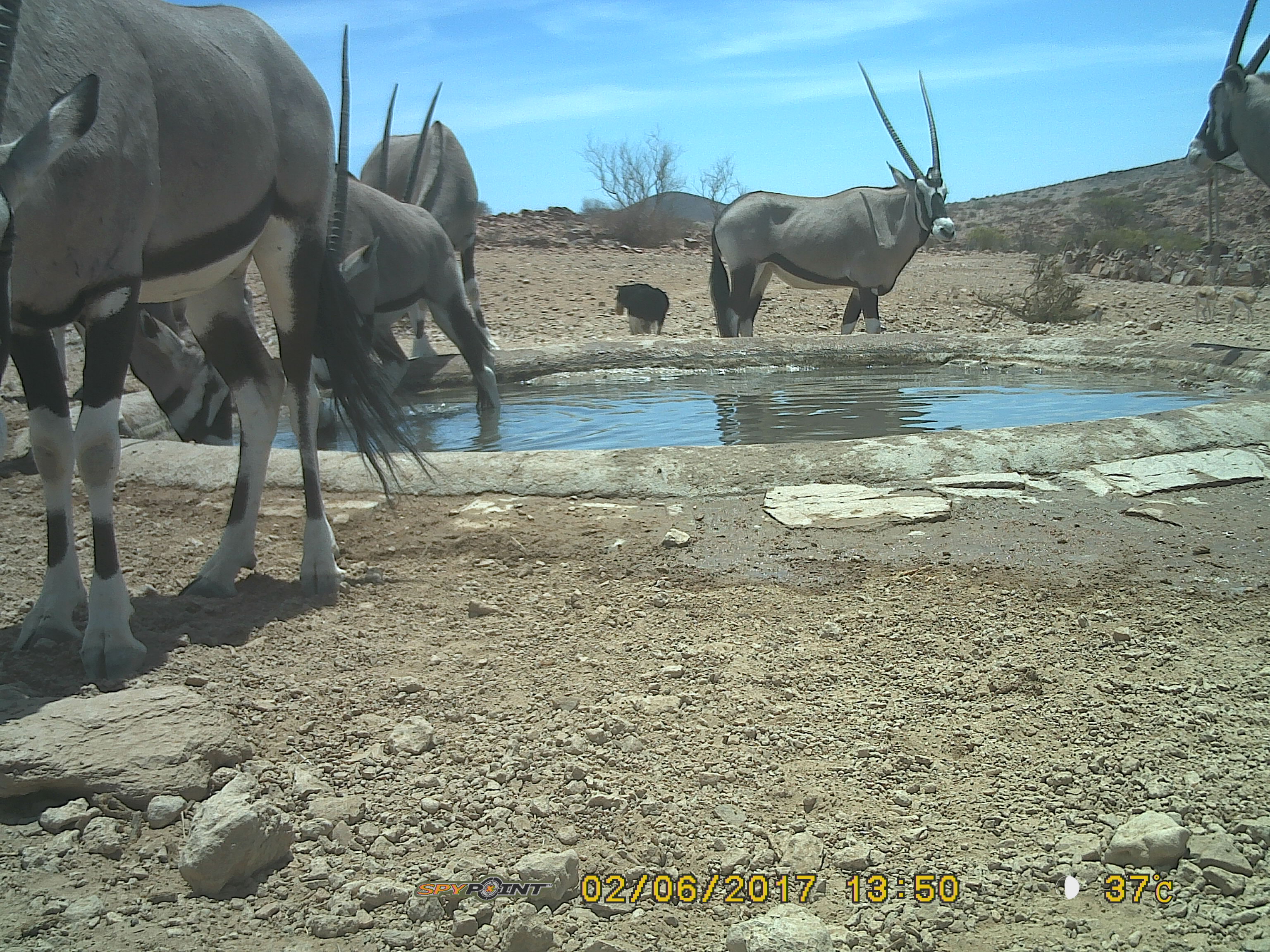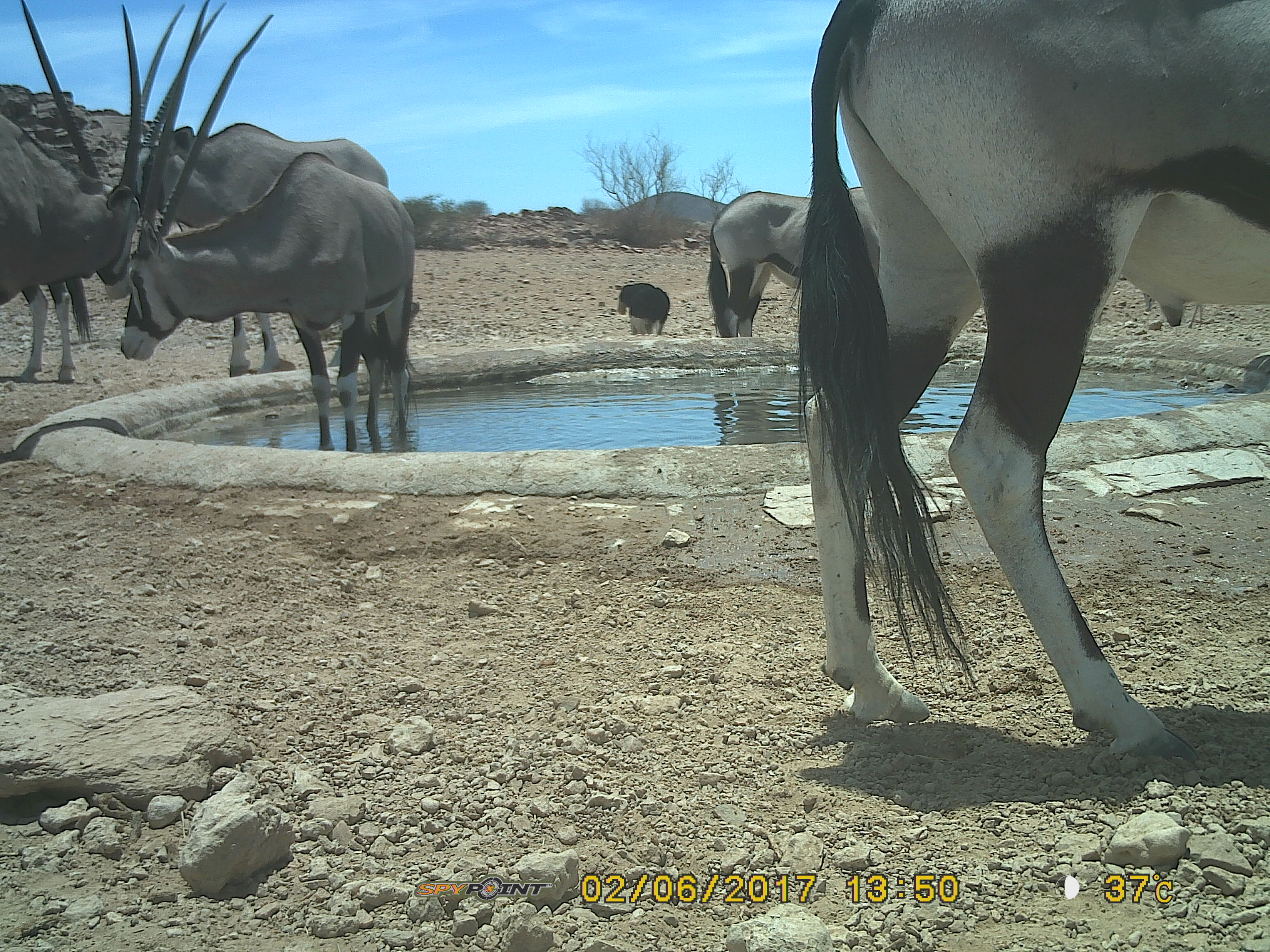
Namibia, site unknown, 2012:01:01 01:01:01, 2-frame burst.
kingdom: Animalia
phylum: Chordata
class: Mammalia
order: Artiodactyla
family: Bovidae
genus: Oryx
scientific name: Oryx gazella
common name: gemsbok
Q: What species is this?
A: Oryx gazella (gemsbok).